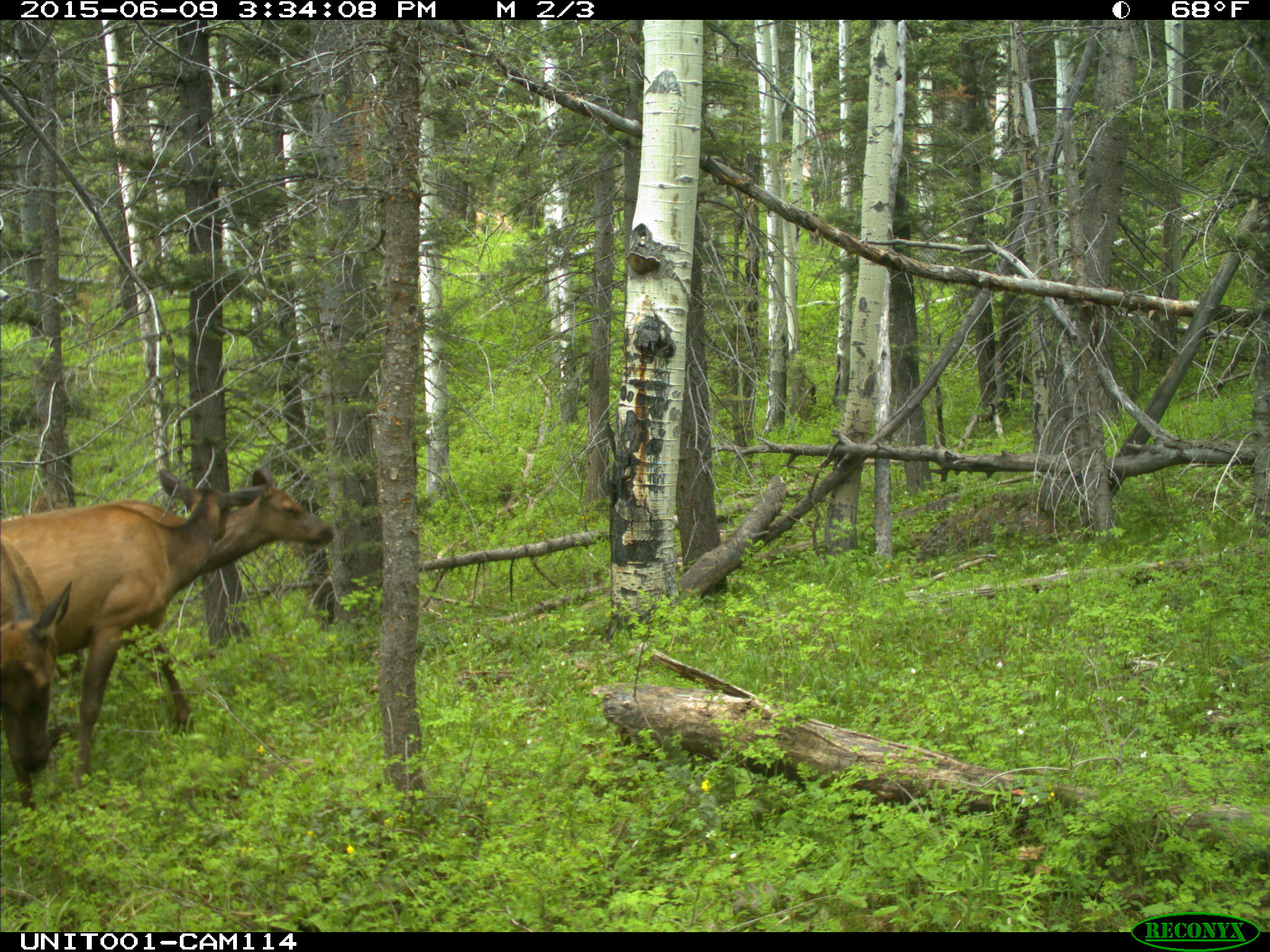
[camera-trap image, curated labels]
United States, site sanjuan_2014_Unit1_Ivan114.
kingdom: Animalia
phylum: Chordata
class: Mammalia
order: Artiodactyla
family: Cervidae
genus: Cervus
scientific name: Cervus elaphus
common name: red deer